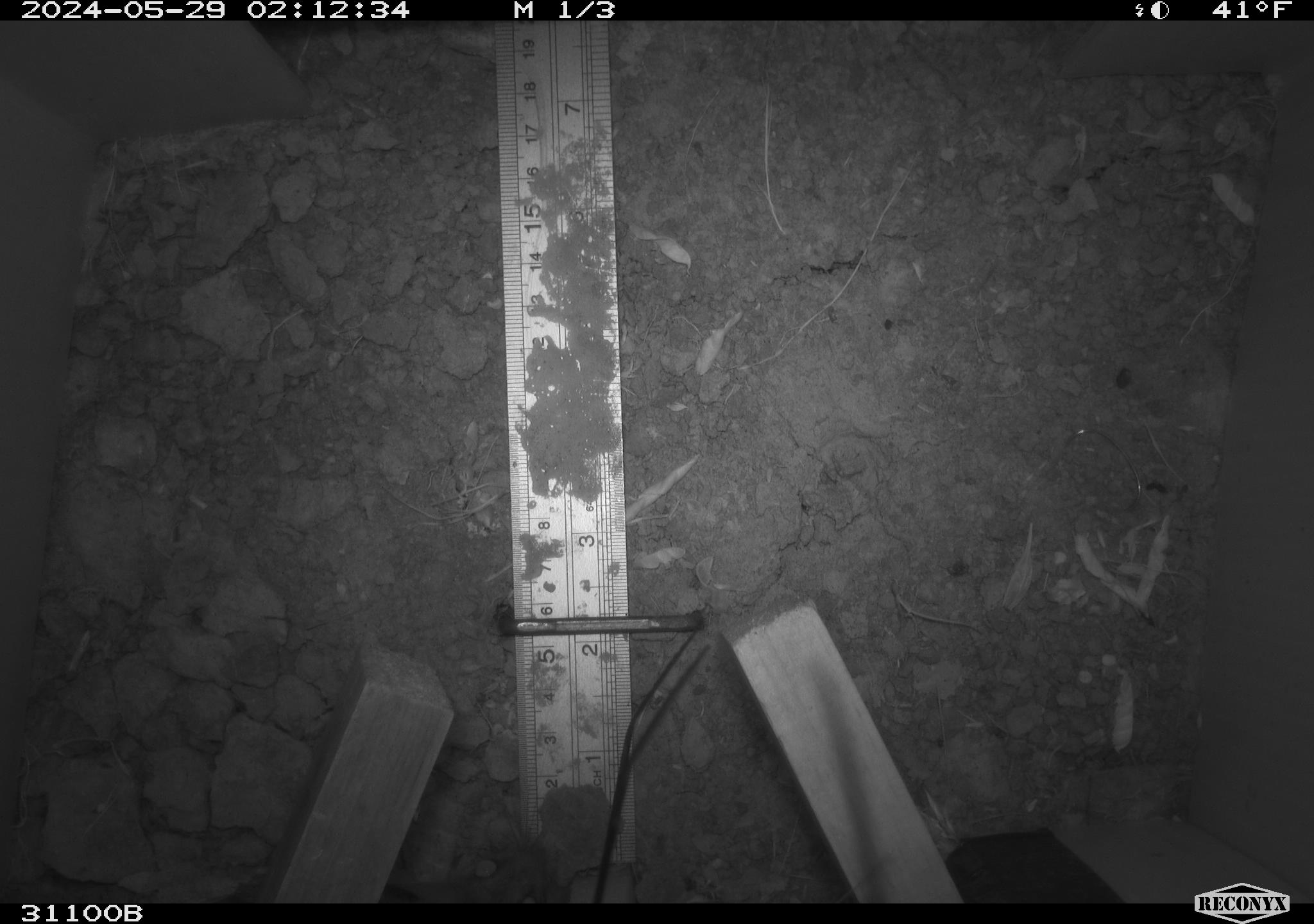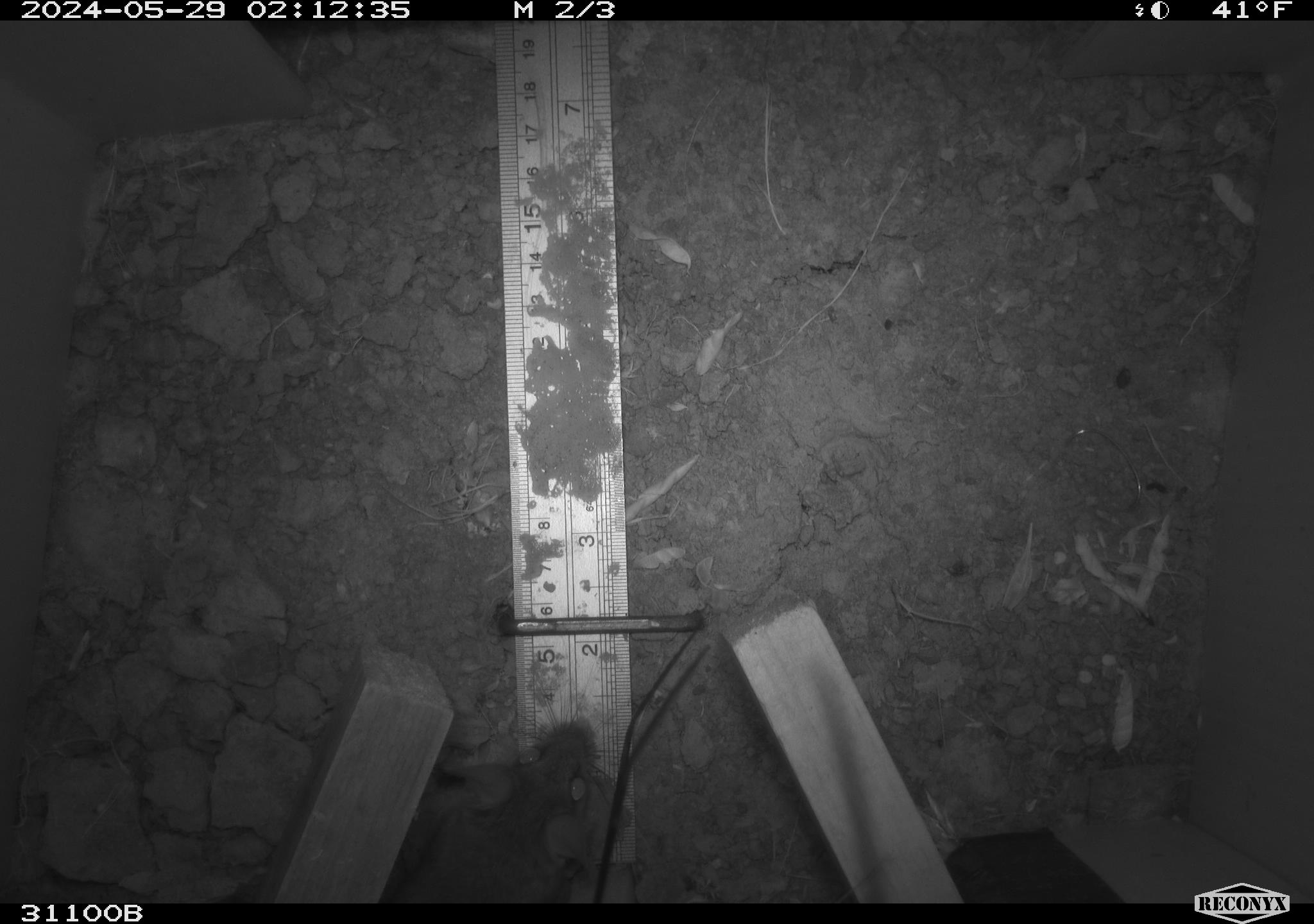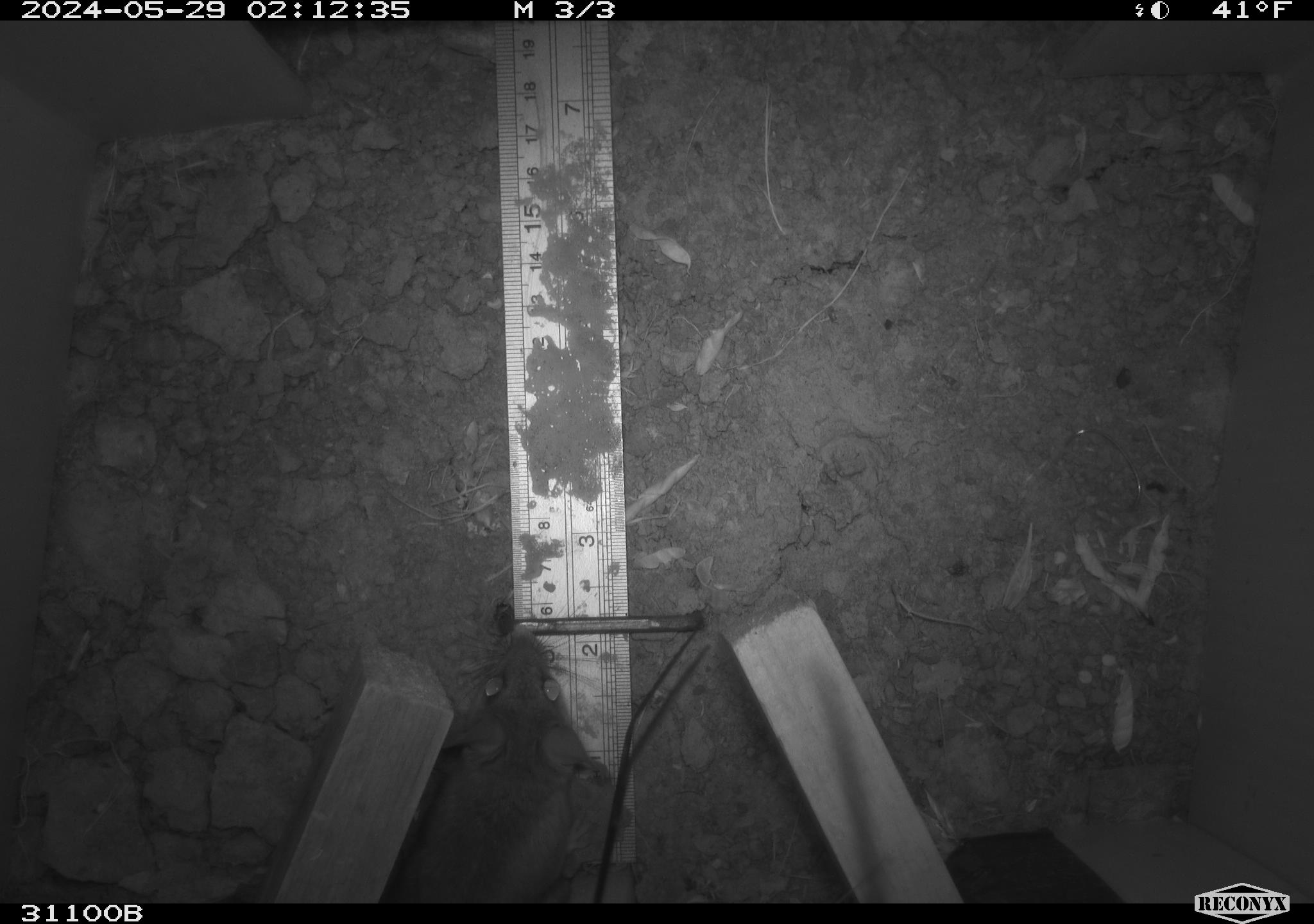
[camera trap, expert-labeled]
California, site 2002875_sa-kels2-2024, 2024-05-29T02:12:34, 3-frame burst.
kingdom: Animalia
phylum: Chordata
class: Mammalia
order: Rodentia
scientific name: Rodentia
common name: rodent